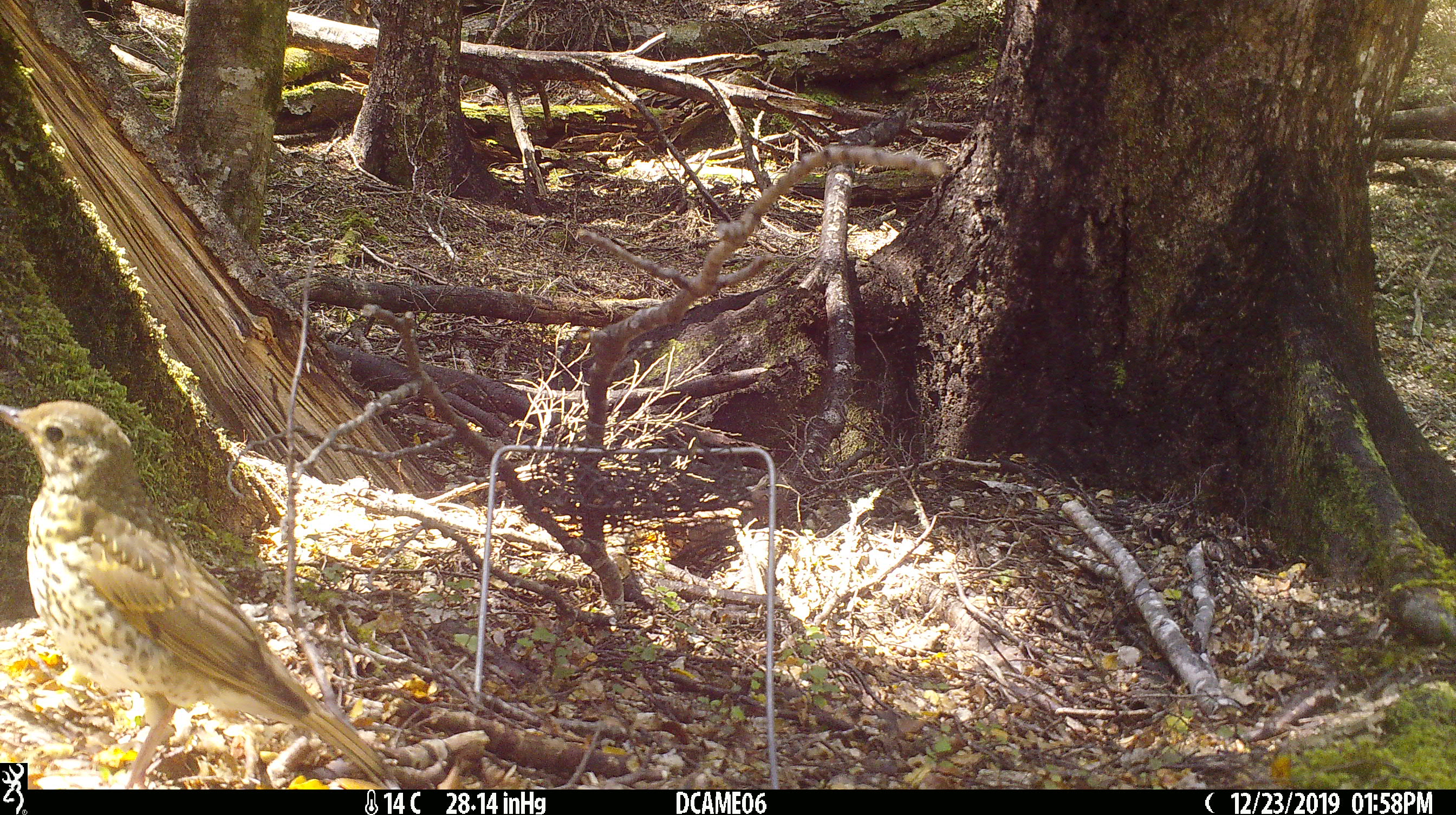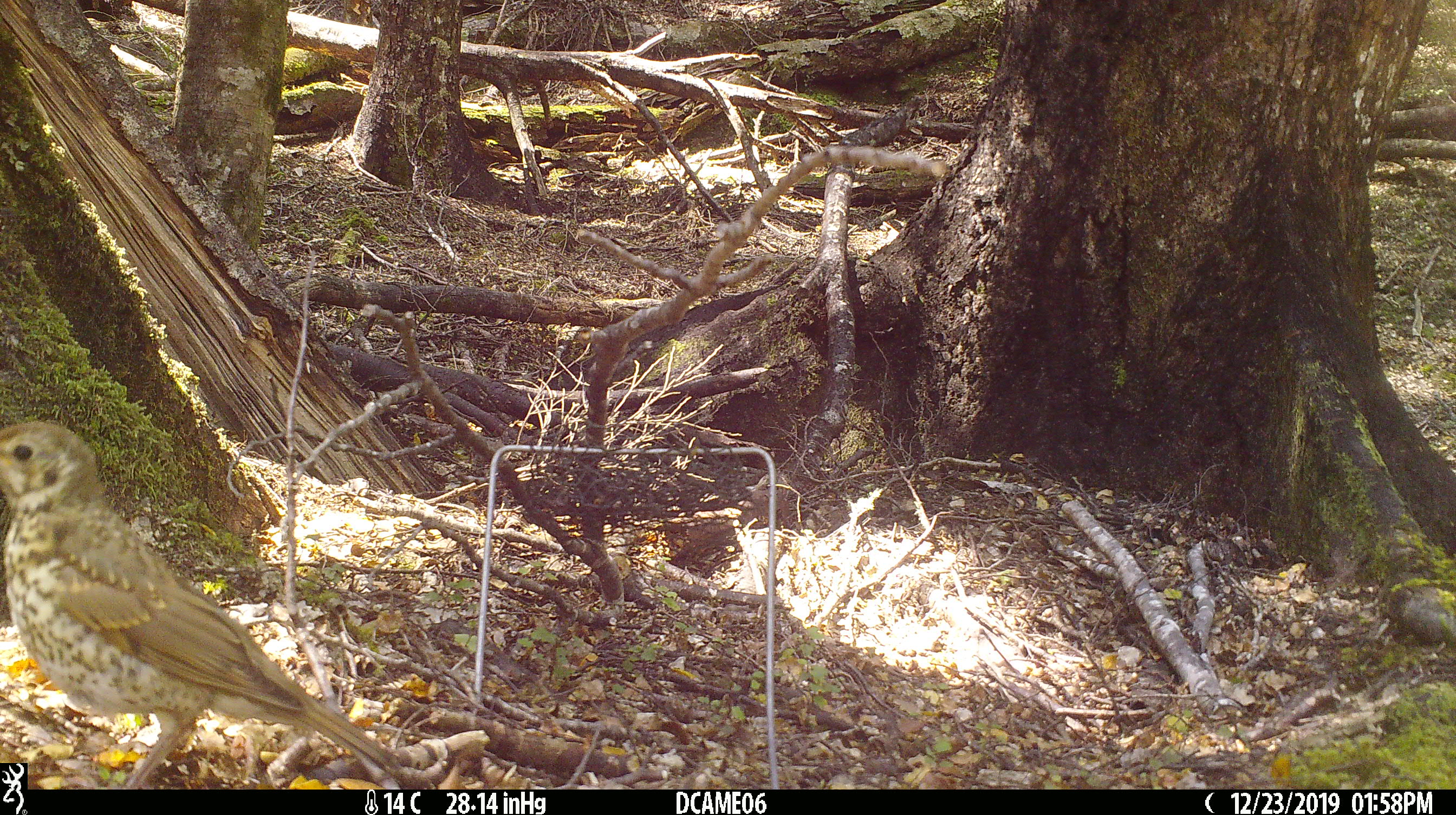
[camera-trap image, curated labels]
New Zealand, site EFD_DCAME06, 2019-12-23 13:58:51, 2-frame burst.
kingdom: Animalia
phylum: Chordata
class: Aves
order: Passeriformes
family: Turdidae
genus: Turdus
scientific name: Turdus philomelos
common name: song thrush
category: thrush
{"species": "thrush (song thrush) (Turdus philomelos)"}